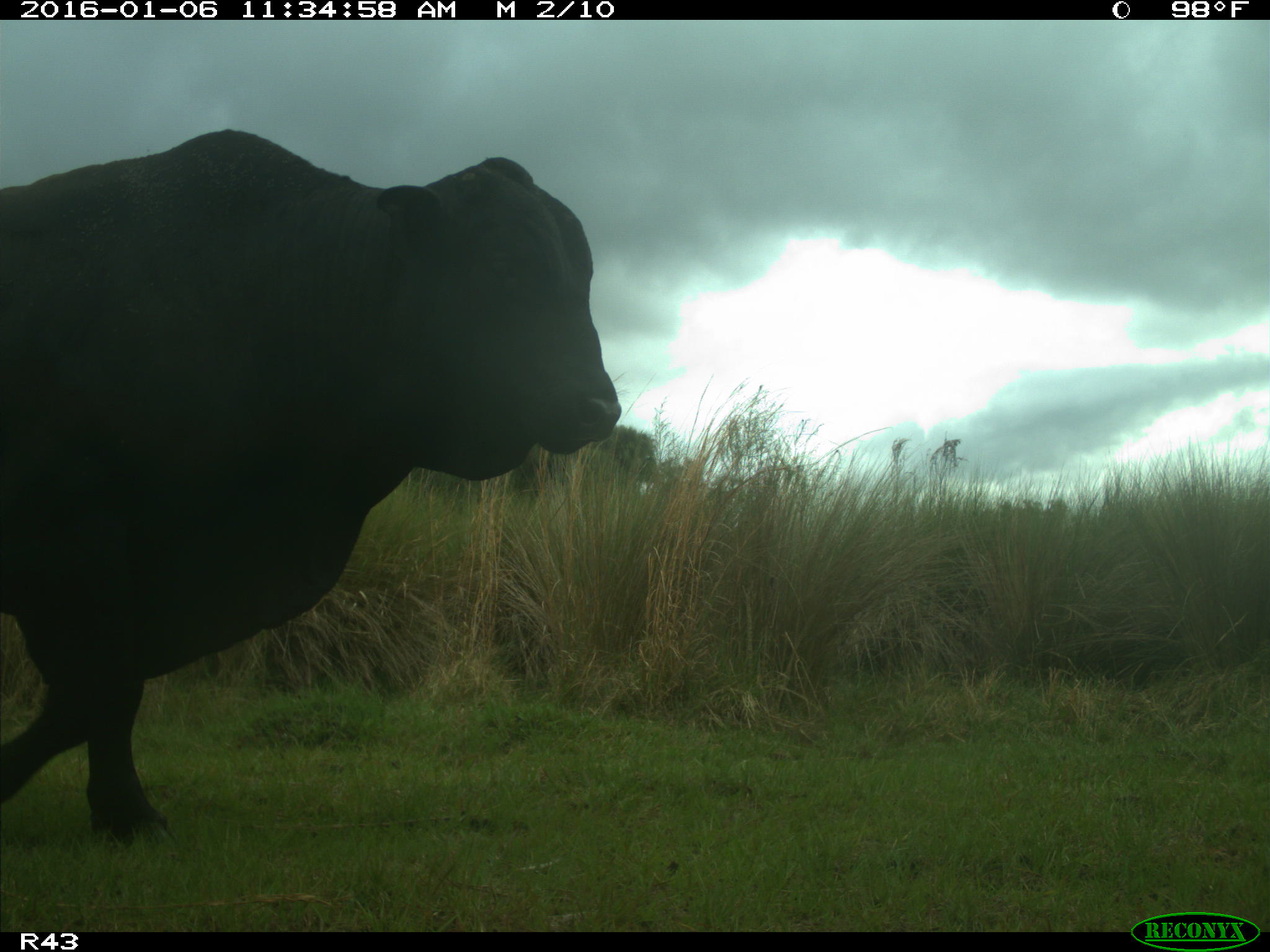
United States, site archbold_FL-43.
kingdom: Animalia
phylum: Chordata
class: Mammalia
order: Artiodactyla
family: Bovidae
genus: Bos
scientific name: Bos taurus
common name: domestic cow